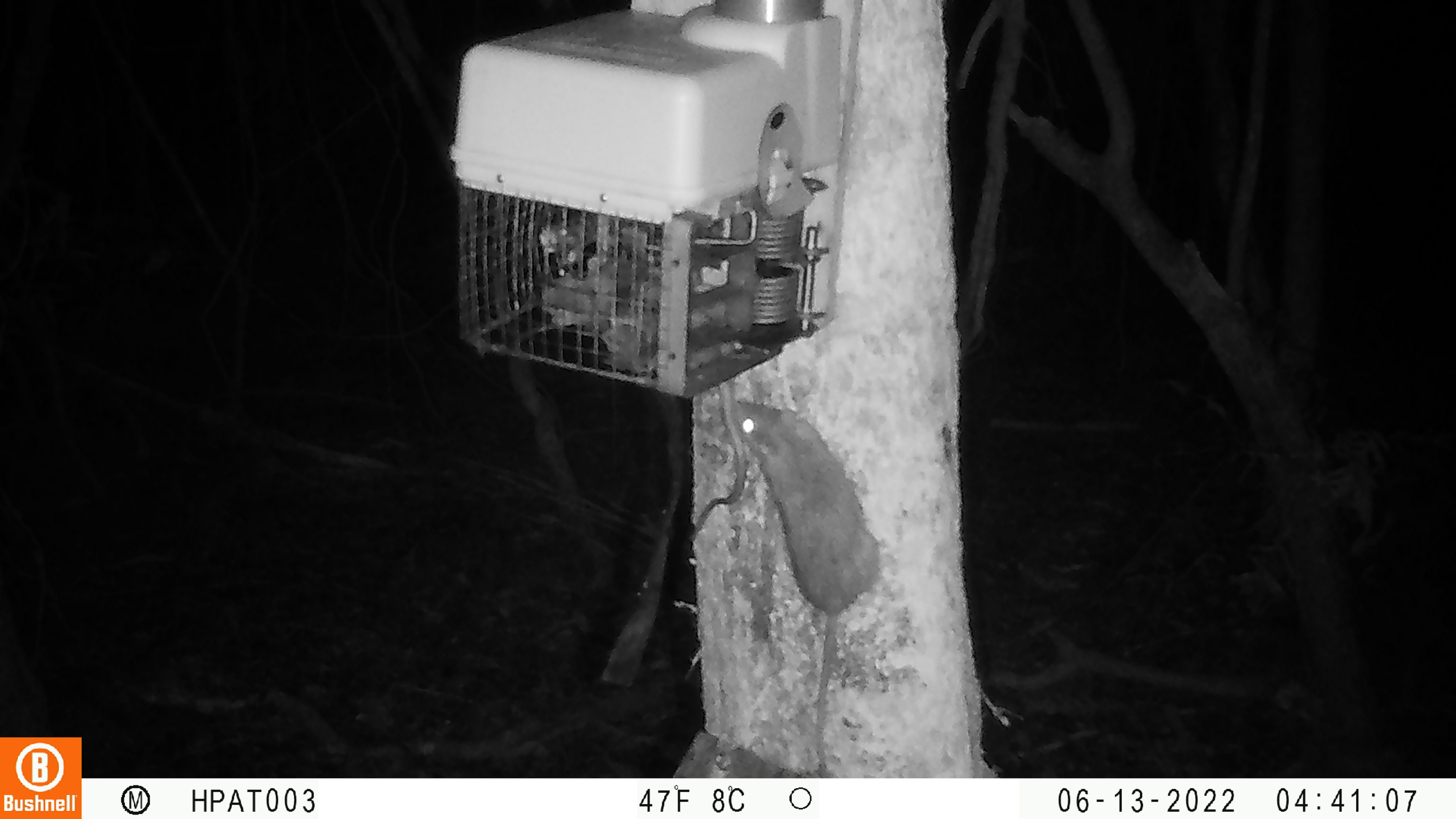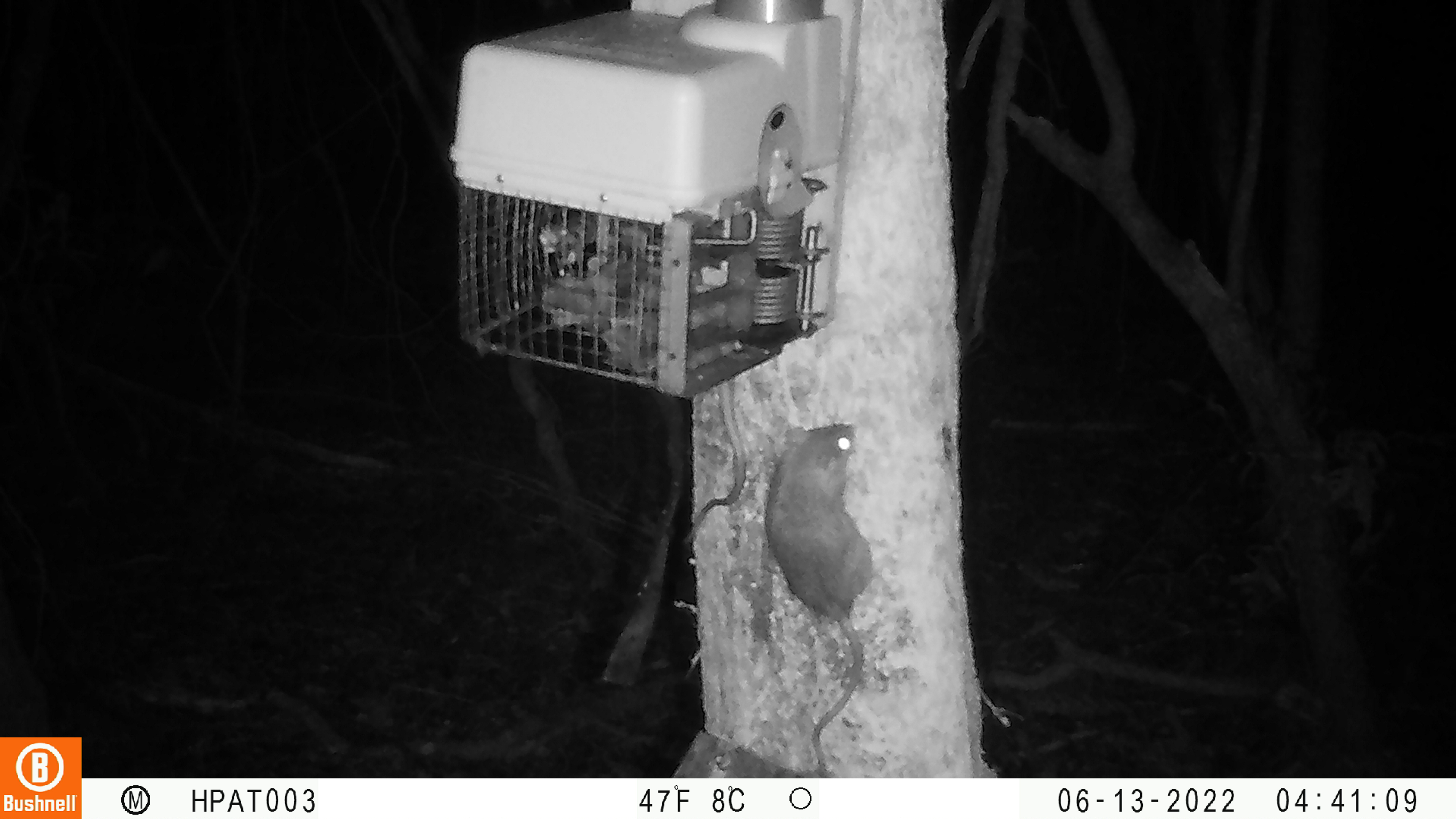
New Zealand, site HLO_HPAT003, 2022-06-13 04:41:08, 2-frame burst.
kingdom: Animalia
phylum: Chordata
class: Mammalia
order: Rodentia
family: Muridae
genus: Rattus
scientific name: Rattus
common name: rat